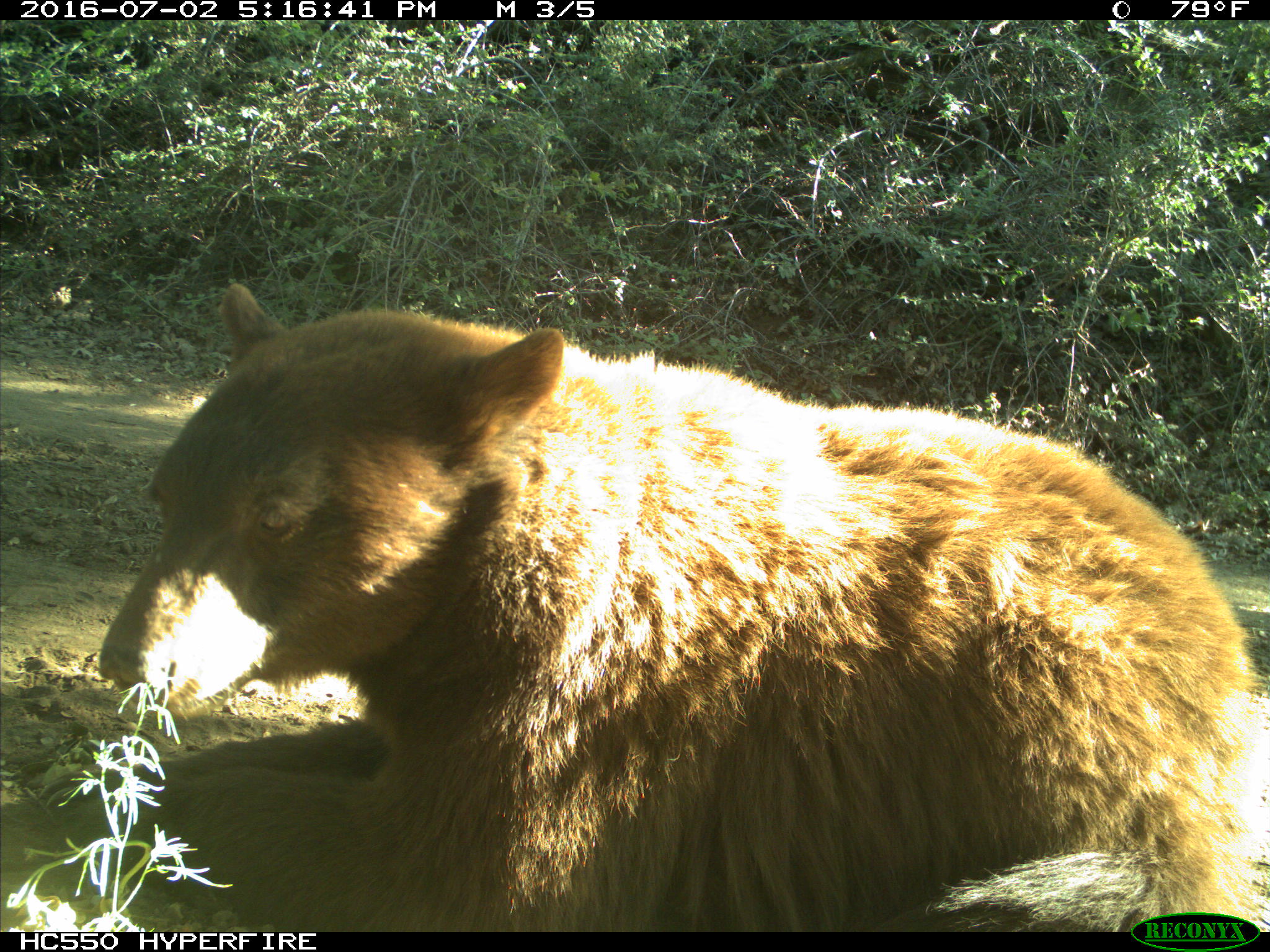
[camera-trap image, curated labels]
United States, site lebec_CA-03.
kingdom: Animalia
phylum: Chordata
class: Mammalia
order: Carnivora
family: Ursidae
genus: Ursus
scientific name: Ursus americanus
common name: american black bear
Ursus americanus (american black bear).